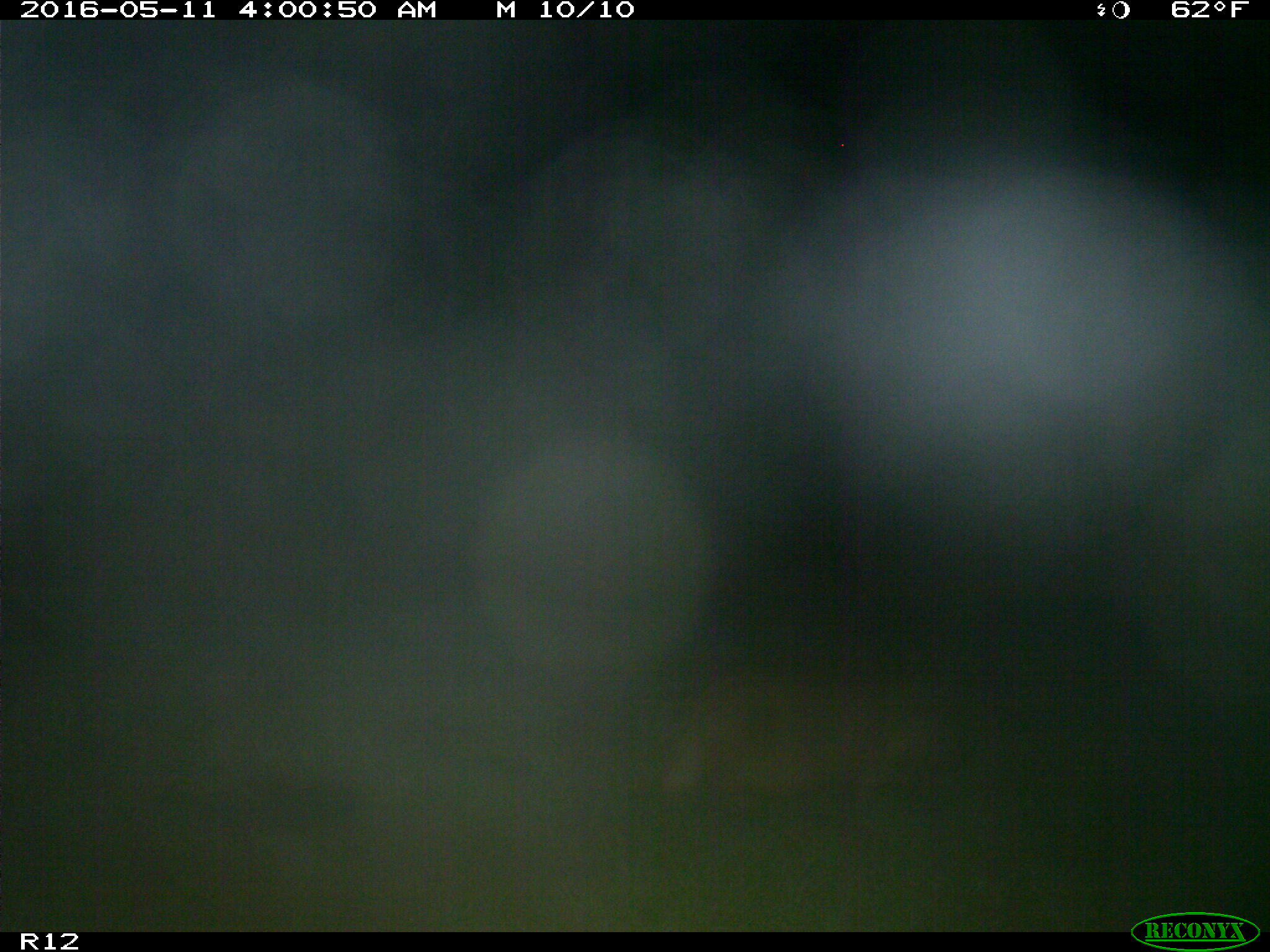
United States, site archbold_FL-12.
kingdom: Animalia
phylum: Chordata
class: Mammalia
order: Artiodactyla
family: Suidae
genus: Sus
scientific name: Sus scrofa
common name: wild boar